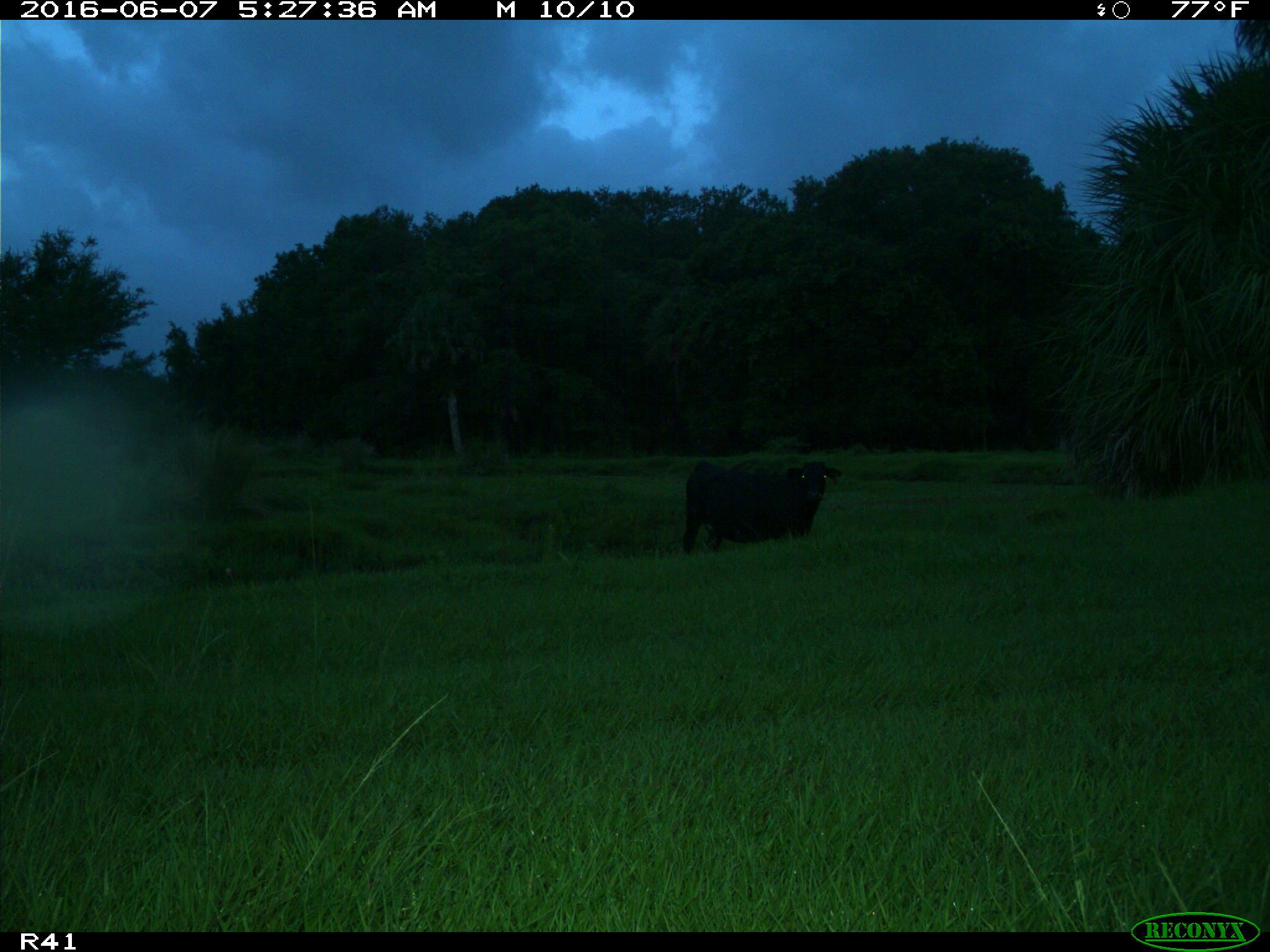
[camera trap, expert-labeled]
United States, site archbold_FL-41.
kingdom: Animalia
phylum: Chordata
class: Mammalia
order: Artiodactyla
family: Bovidae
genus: Bos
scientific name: Bos taurus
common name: domestic cow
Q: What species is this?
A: Bos taurus (domestic cow).